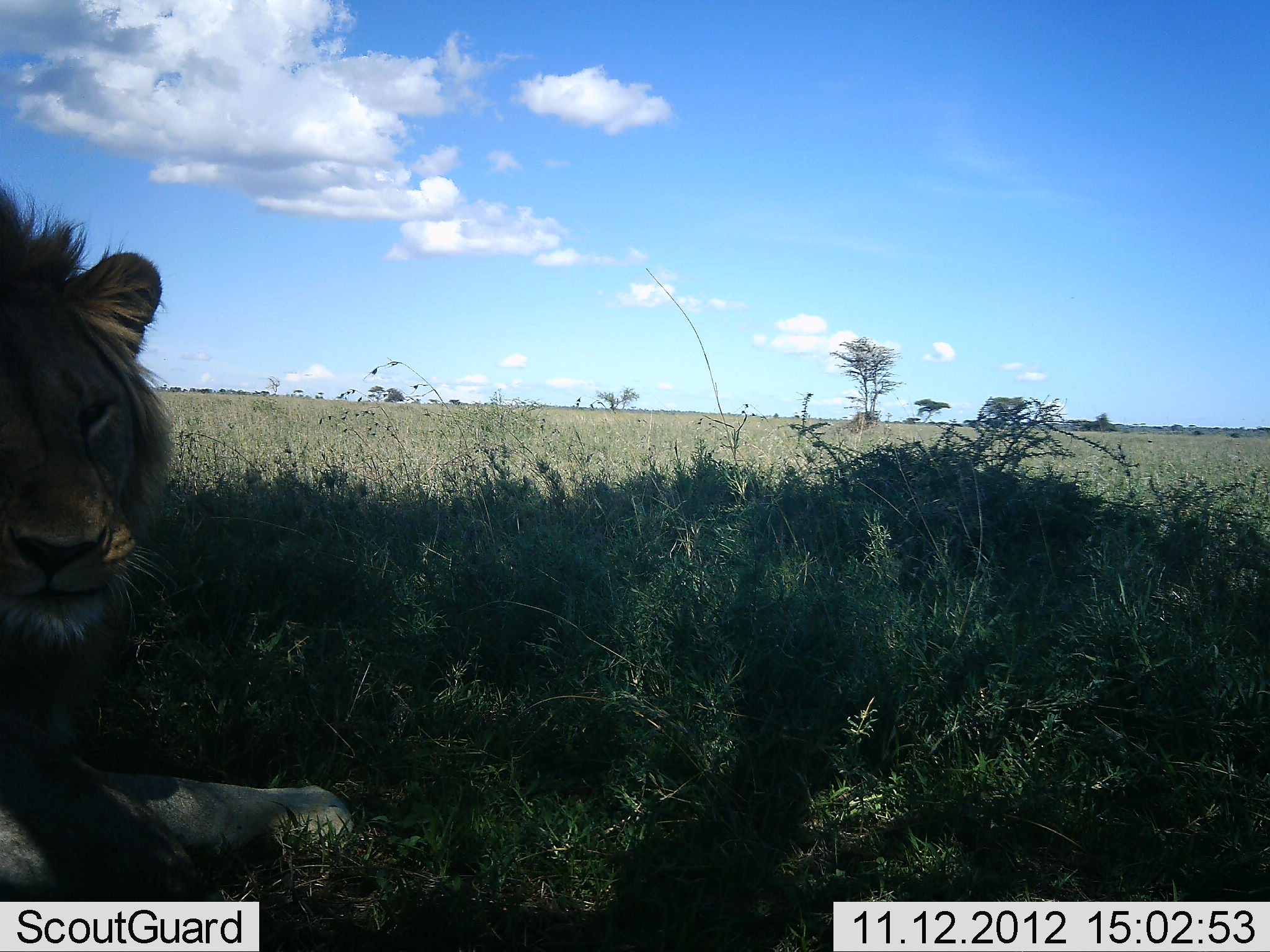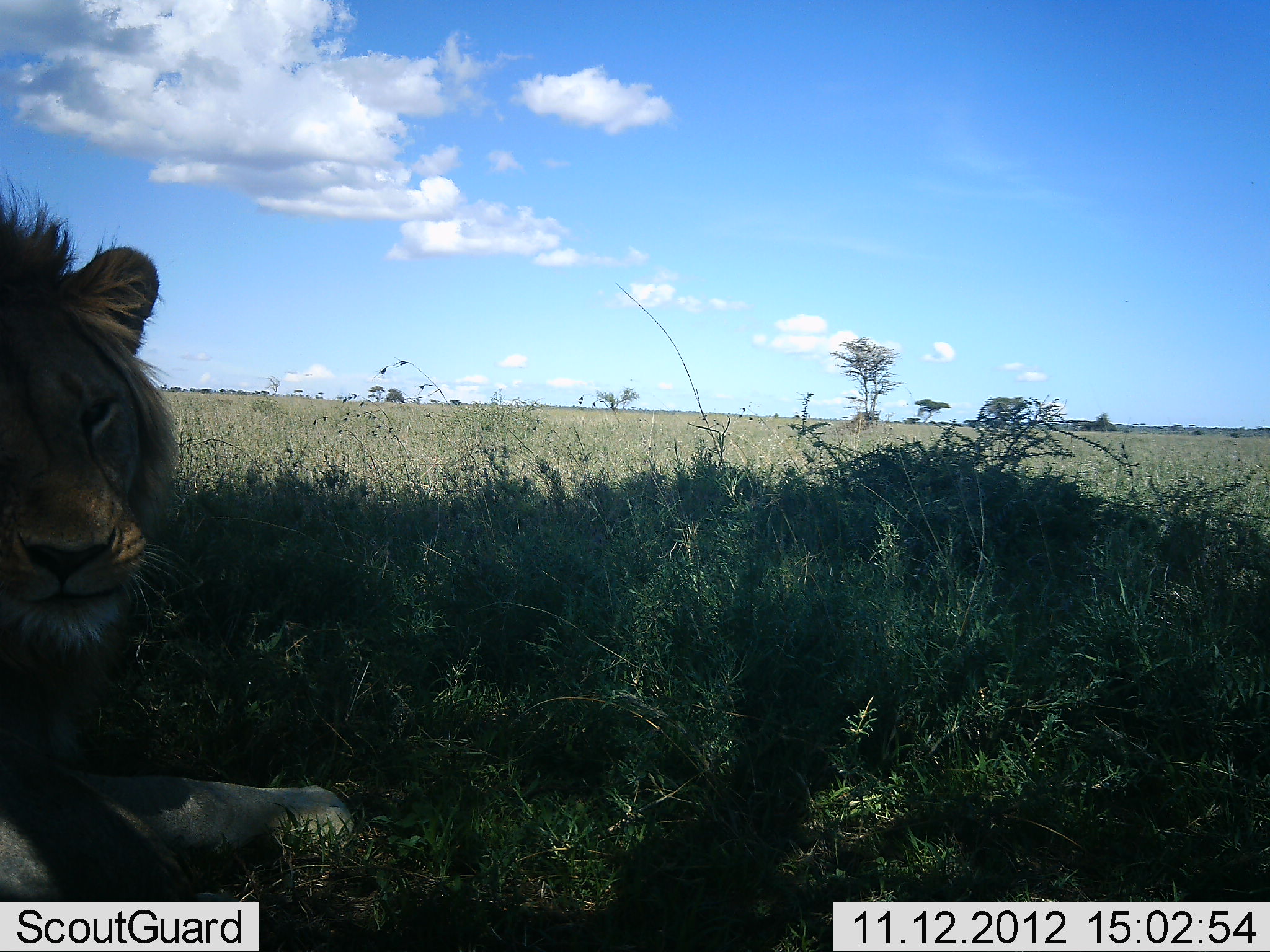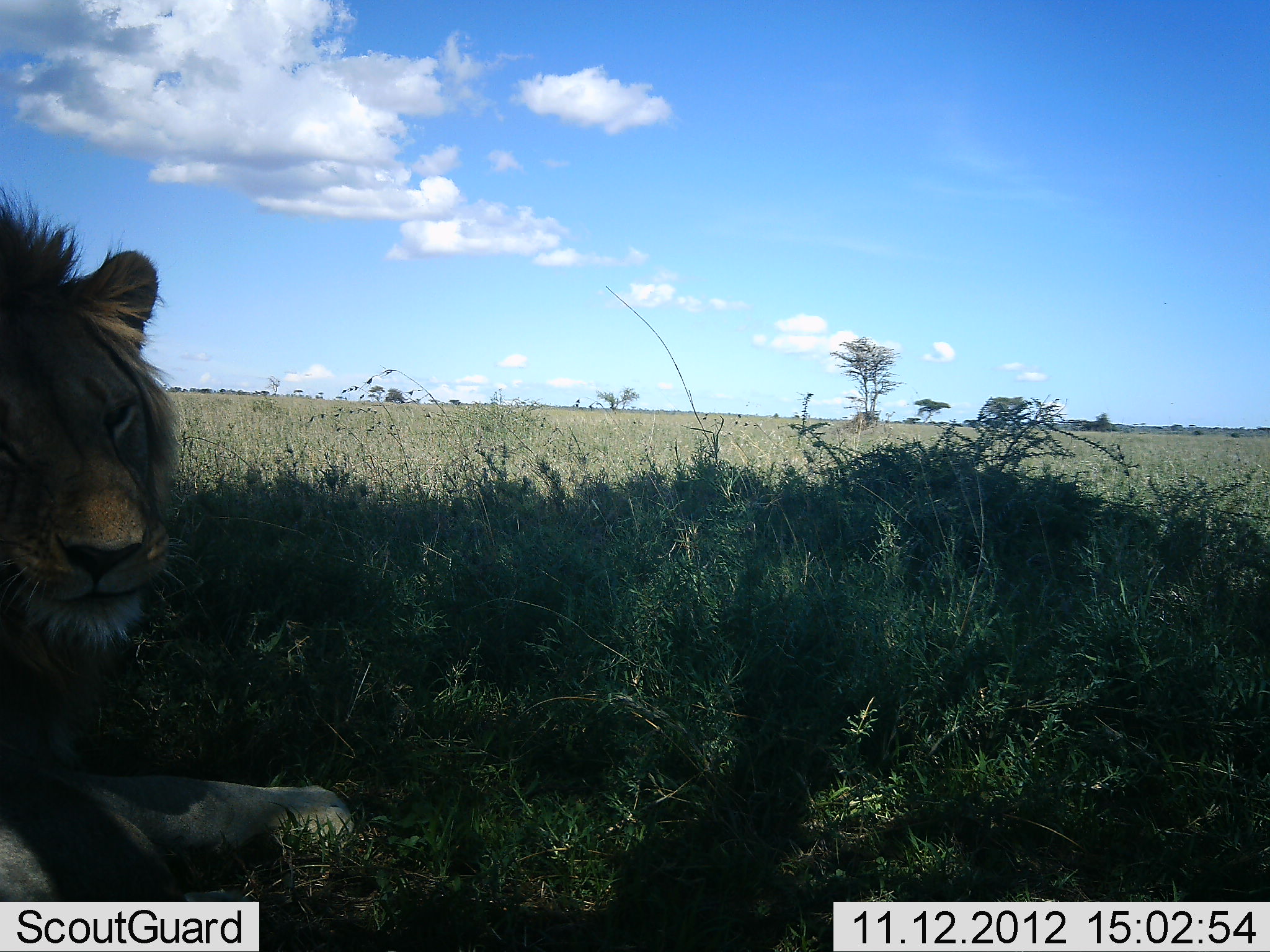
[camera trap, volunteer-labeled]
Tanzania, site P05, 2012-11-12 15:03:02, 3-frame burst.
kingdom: Animalia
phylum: Chordata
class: Mammalia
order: Carnivora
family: Felidae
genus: Panthera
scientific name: Panthera leo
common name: lion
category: lionmale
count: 1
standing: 0%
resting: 100%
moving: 0%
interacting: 0%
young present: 0%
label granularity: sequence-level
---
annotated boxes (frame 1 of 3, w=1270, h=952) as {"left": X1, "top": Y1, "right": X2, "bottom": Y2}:
animal: {"left": 0, "top": 180, "right": 355, "bottom": 902}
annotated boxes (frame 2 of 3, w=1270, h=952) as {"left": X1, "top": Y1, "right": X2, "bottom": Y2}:
animal: {"left": 0, "top": 169, "right": 354, "bottom": 901}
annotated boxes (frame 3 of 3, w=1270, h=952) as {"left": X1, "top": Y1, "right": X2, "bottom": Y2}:
animal: {"left": 0, "top": 177, "right": 351, "bottom": 900}